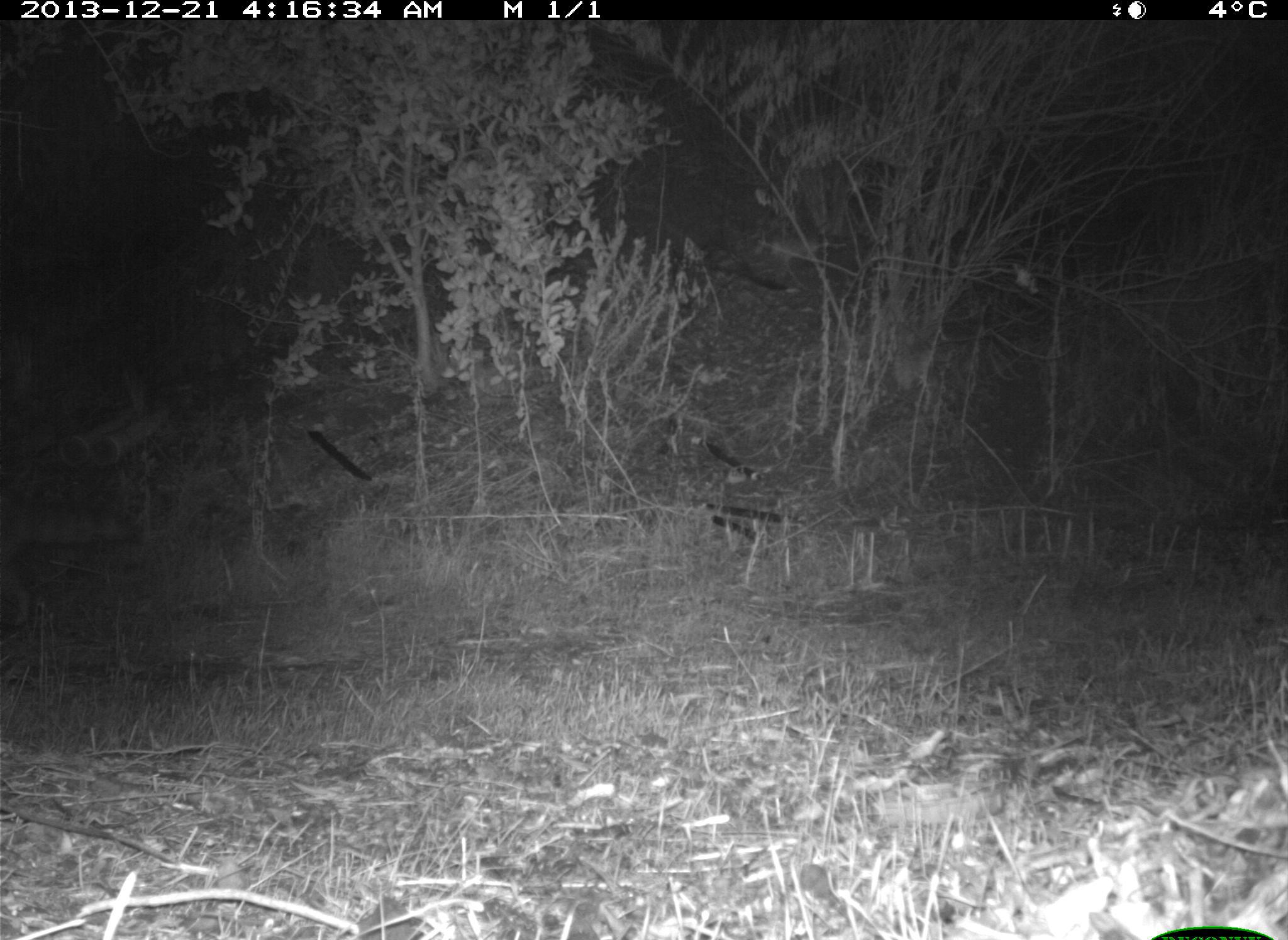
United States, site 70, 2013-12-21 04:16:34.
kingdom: Animalia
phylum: Chordata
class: Mammalia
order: Carnivora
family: Procyonidae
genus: Procyon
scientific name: Procyon lotor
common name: raccoon